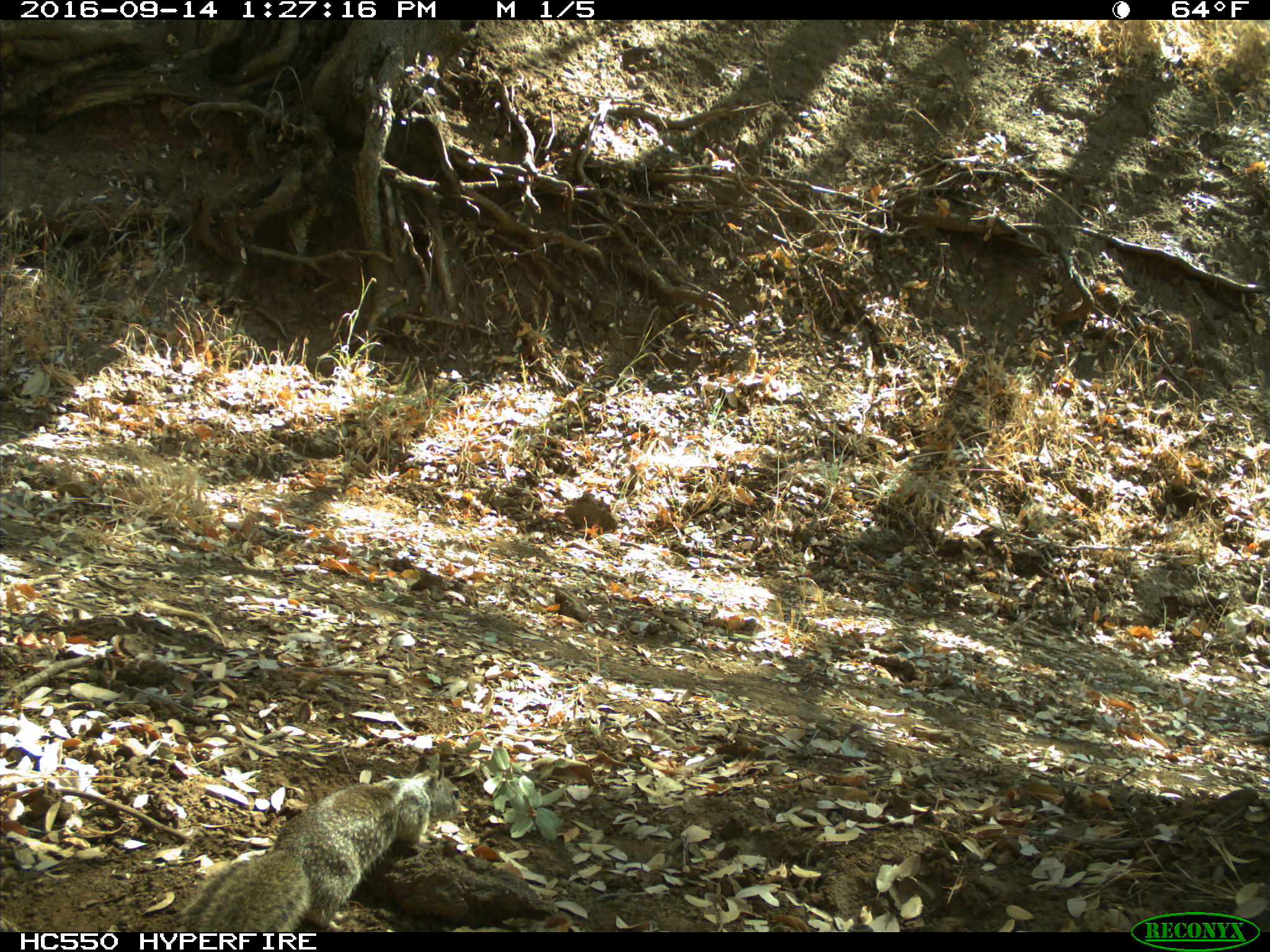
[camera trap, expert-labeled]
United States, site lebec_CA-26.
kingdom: Animalia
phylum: Chordata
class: Mammalia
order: Rodentia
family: Sciuridae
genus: Otospermophilus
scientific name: Otospermophilus beecheyi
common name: california ground squirrel